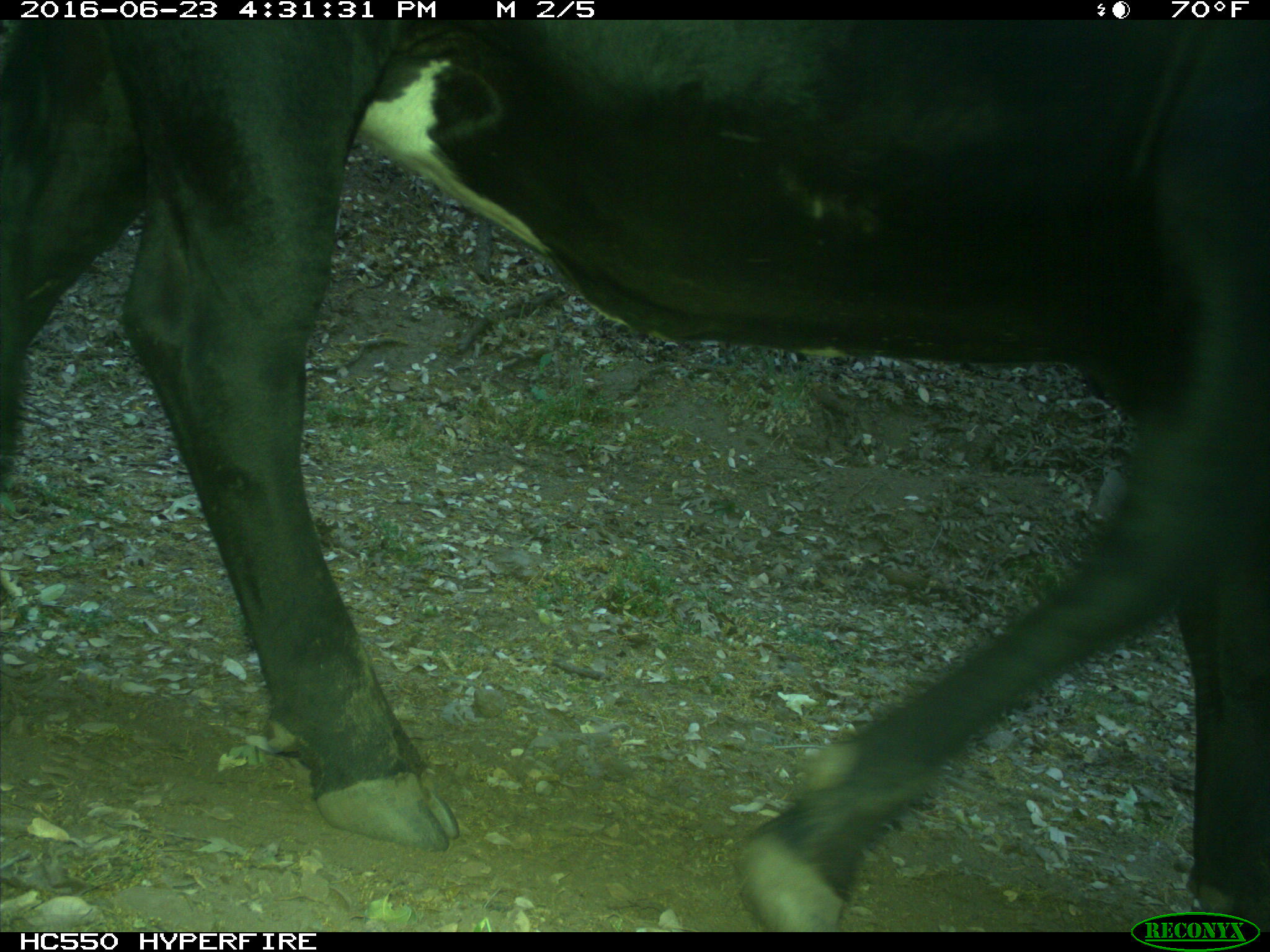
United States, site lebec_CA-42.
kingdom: Animalia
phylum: Chordata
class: Mammalia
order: Artiodactyla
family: Bovidae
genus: Bos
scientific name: Bos taurus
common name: domestic cow